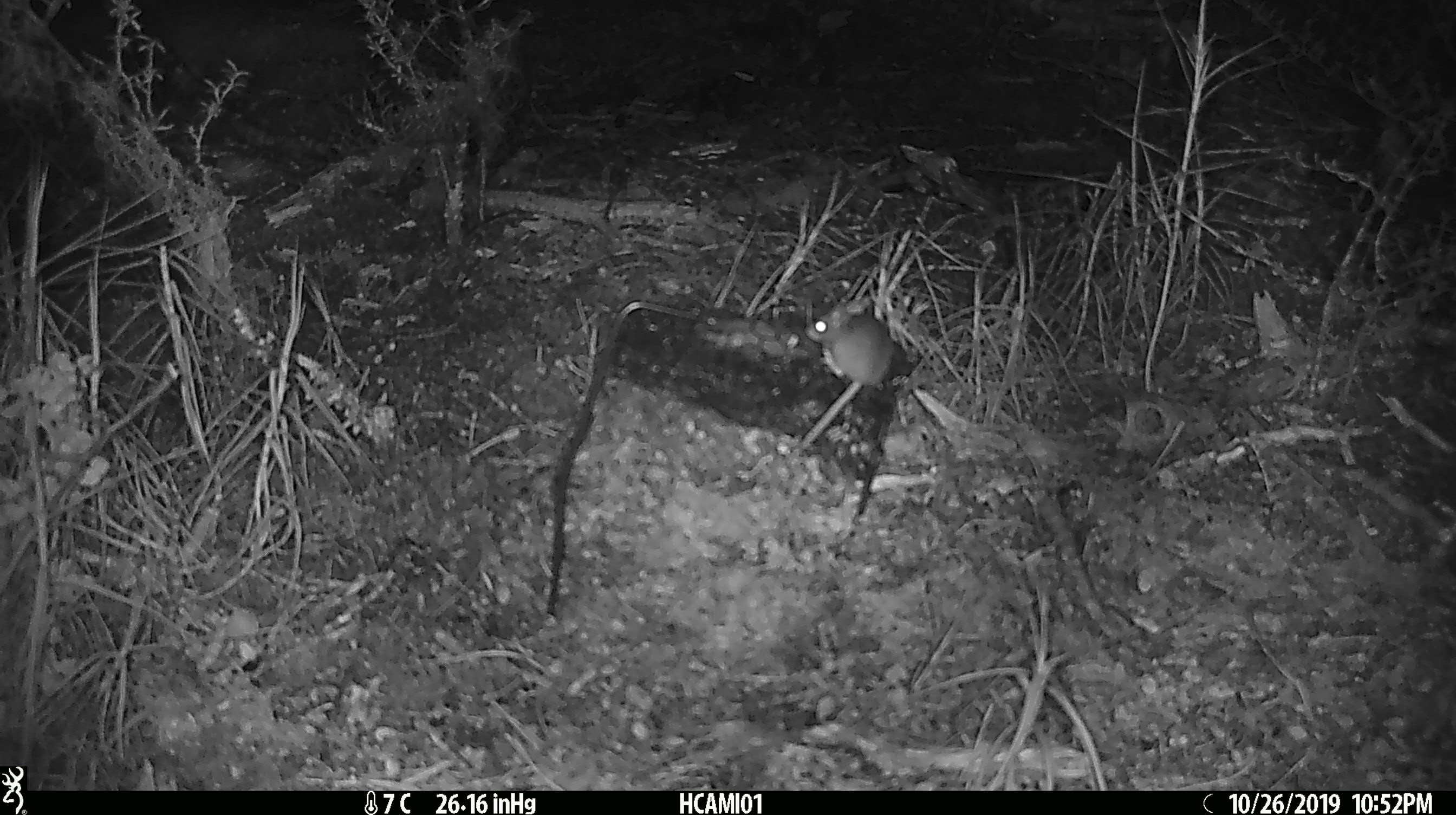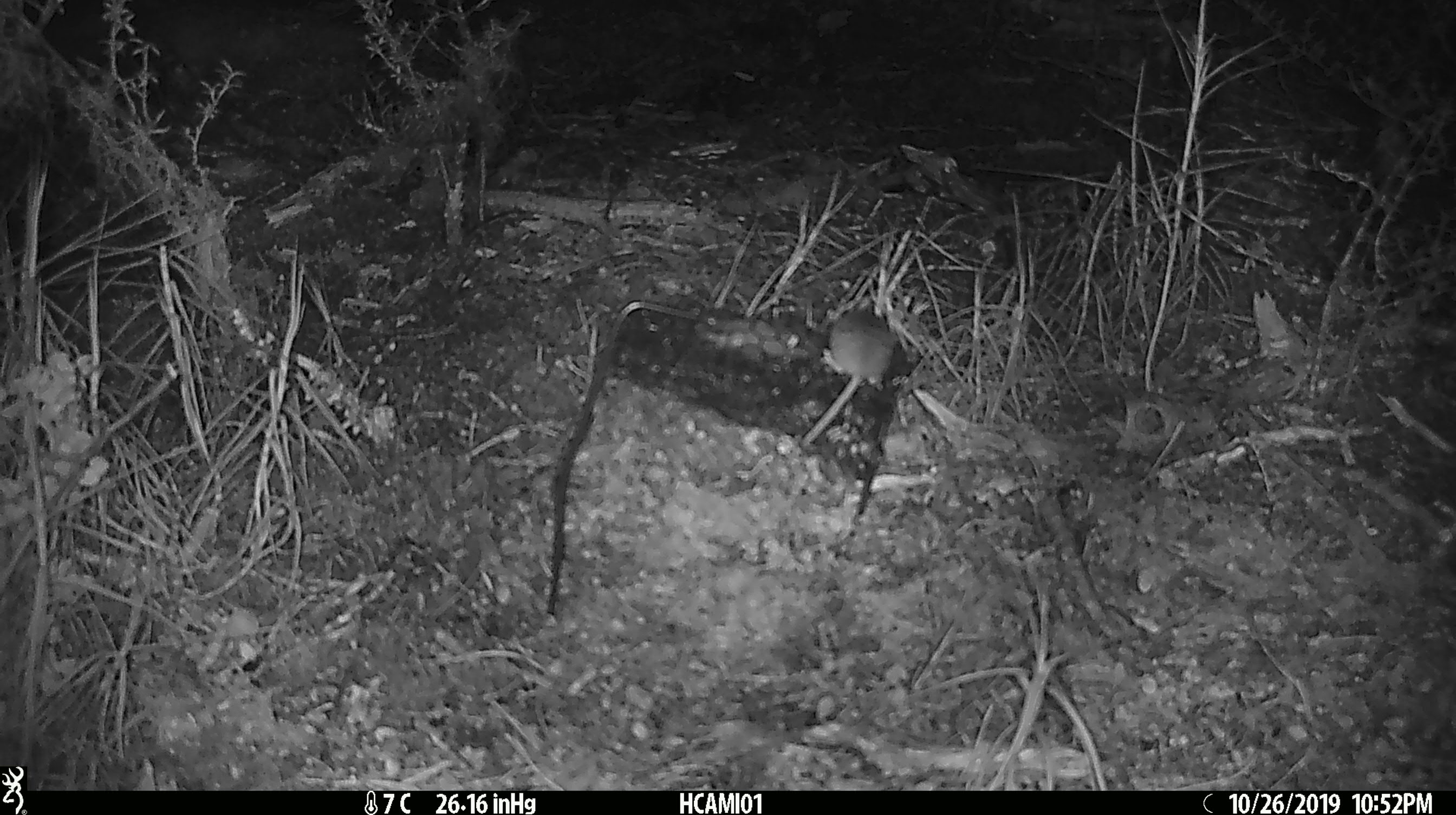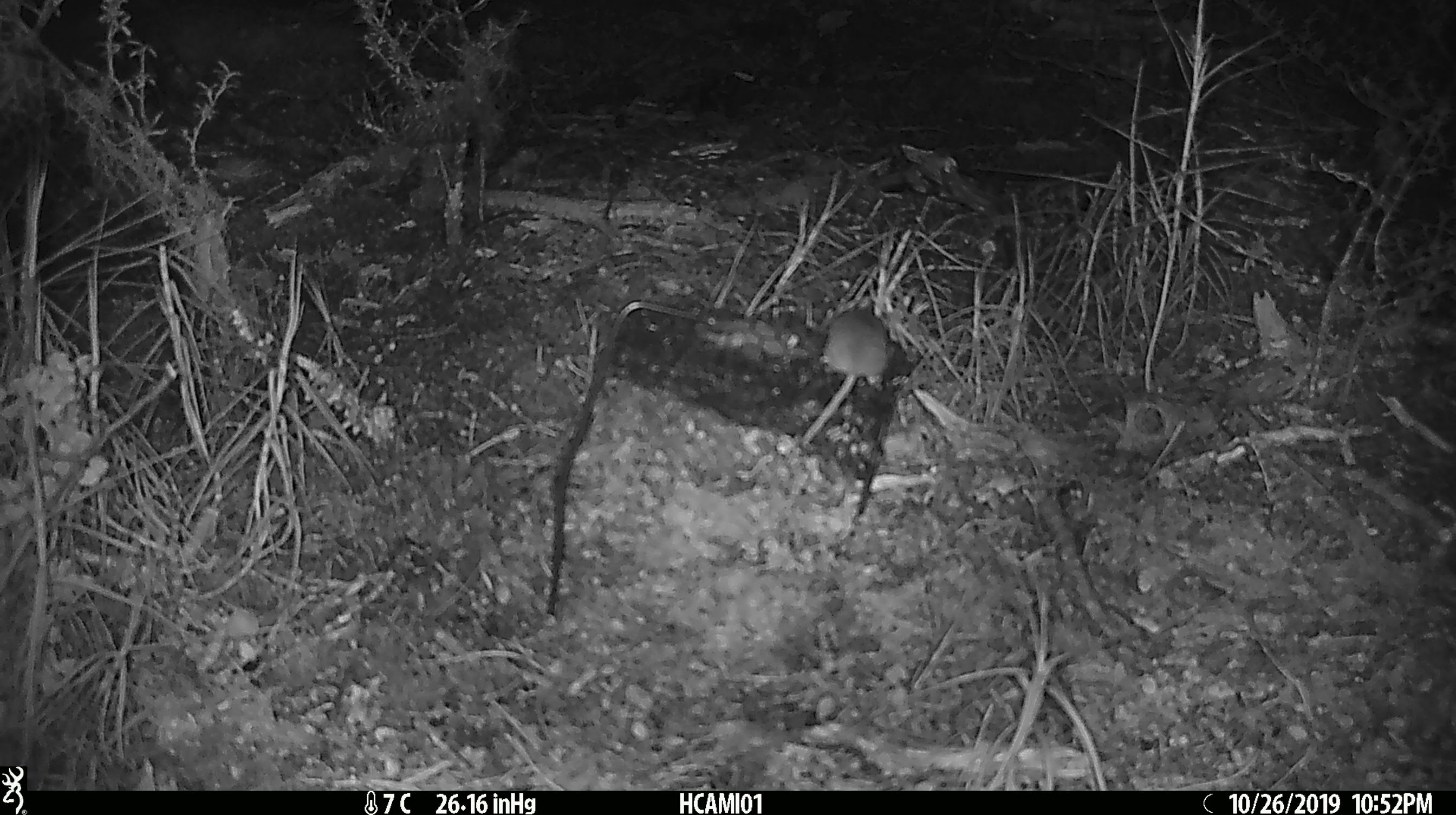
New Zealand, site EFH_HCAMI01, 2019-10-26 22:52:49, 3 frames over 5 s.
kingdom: Animalia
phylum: Chordata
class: Mammalia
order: Rodentia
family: Muridae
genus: Mus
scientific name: Mus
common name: mouse